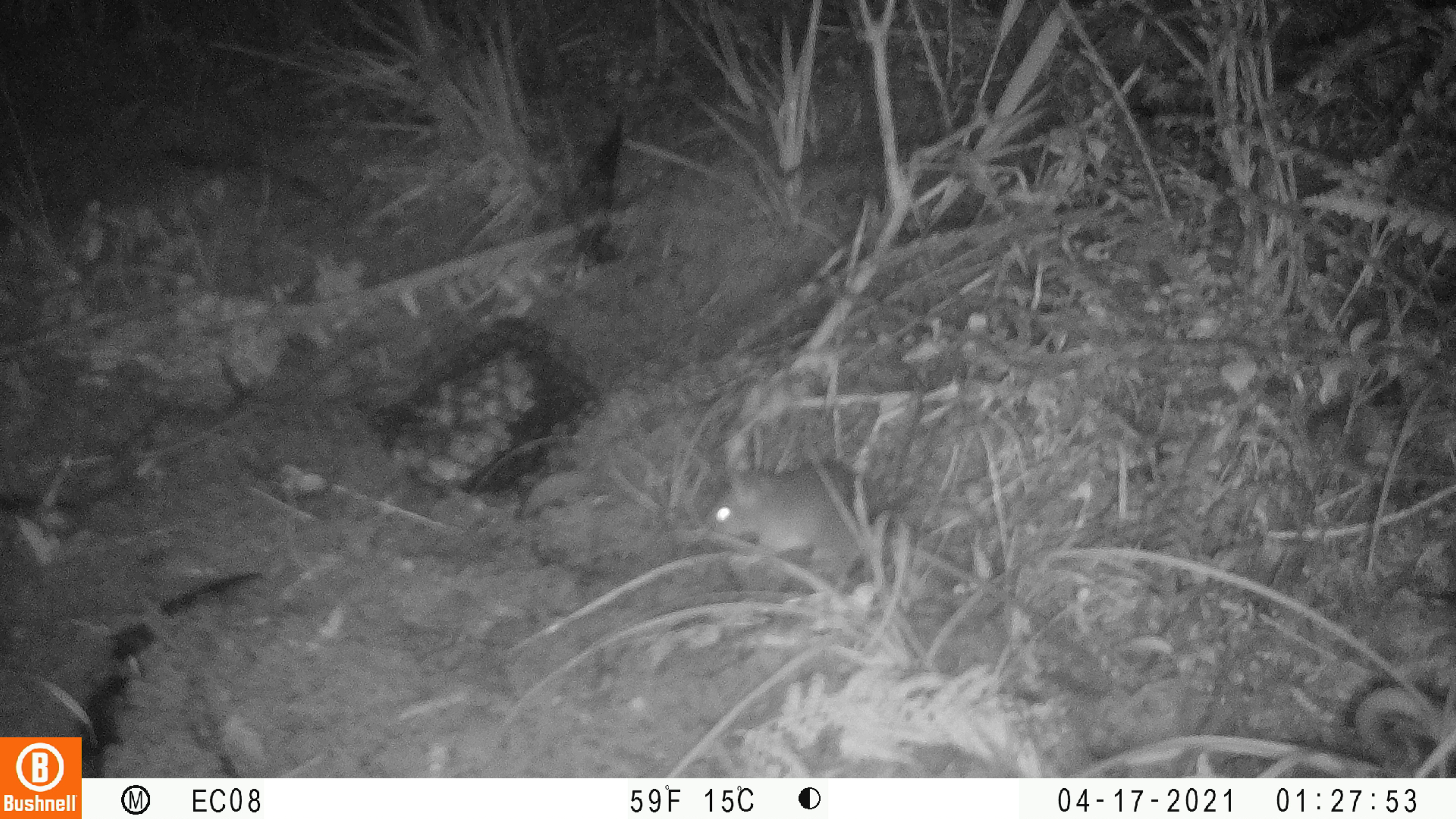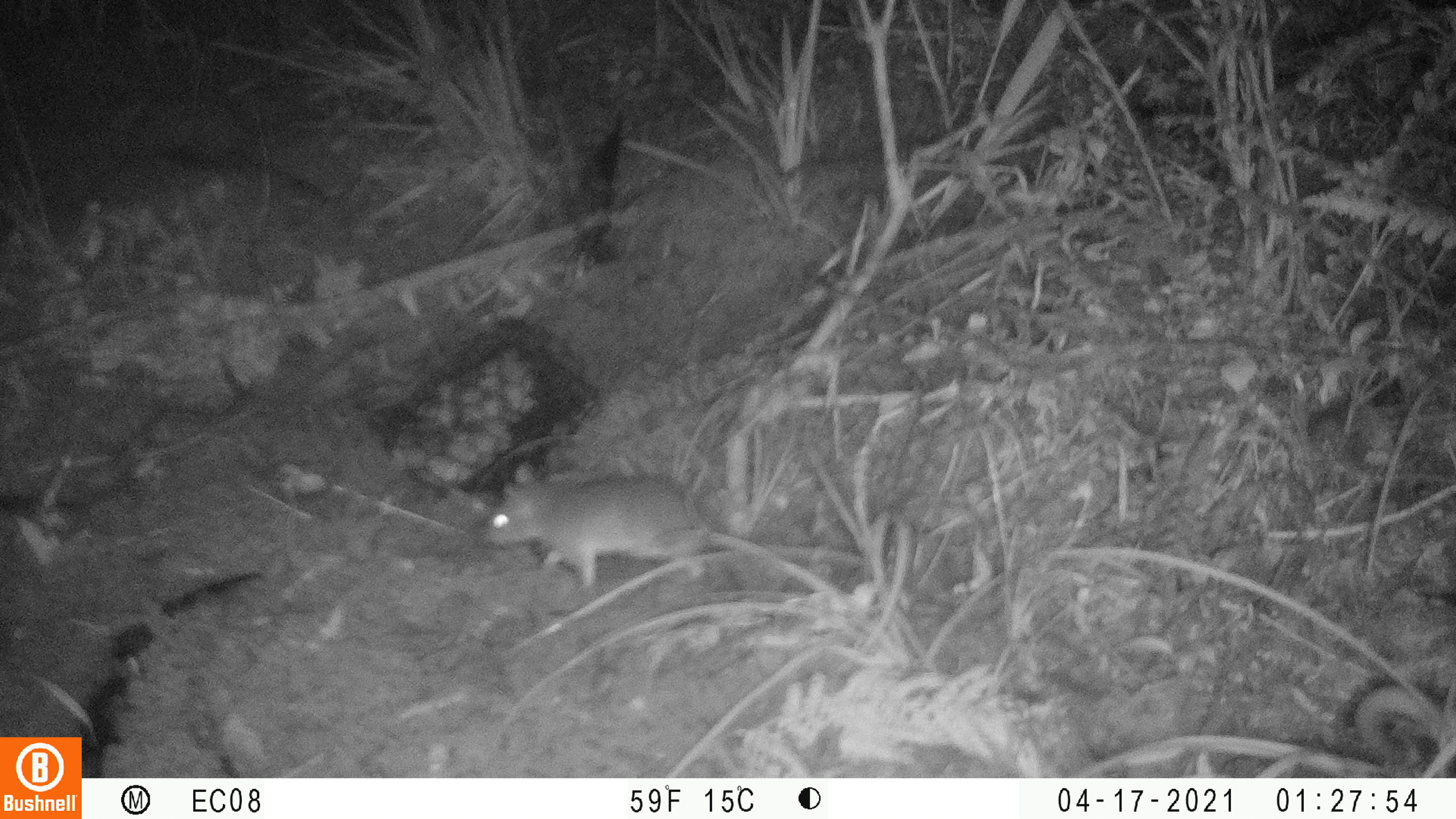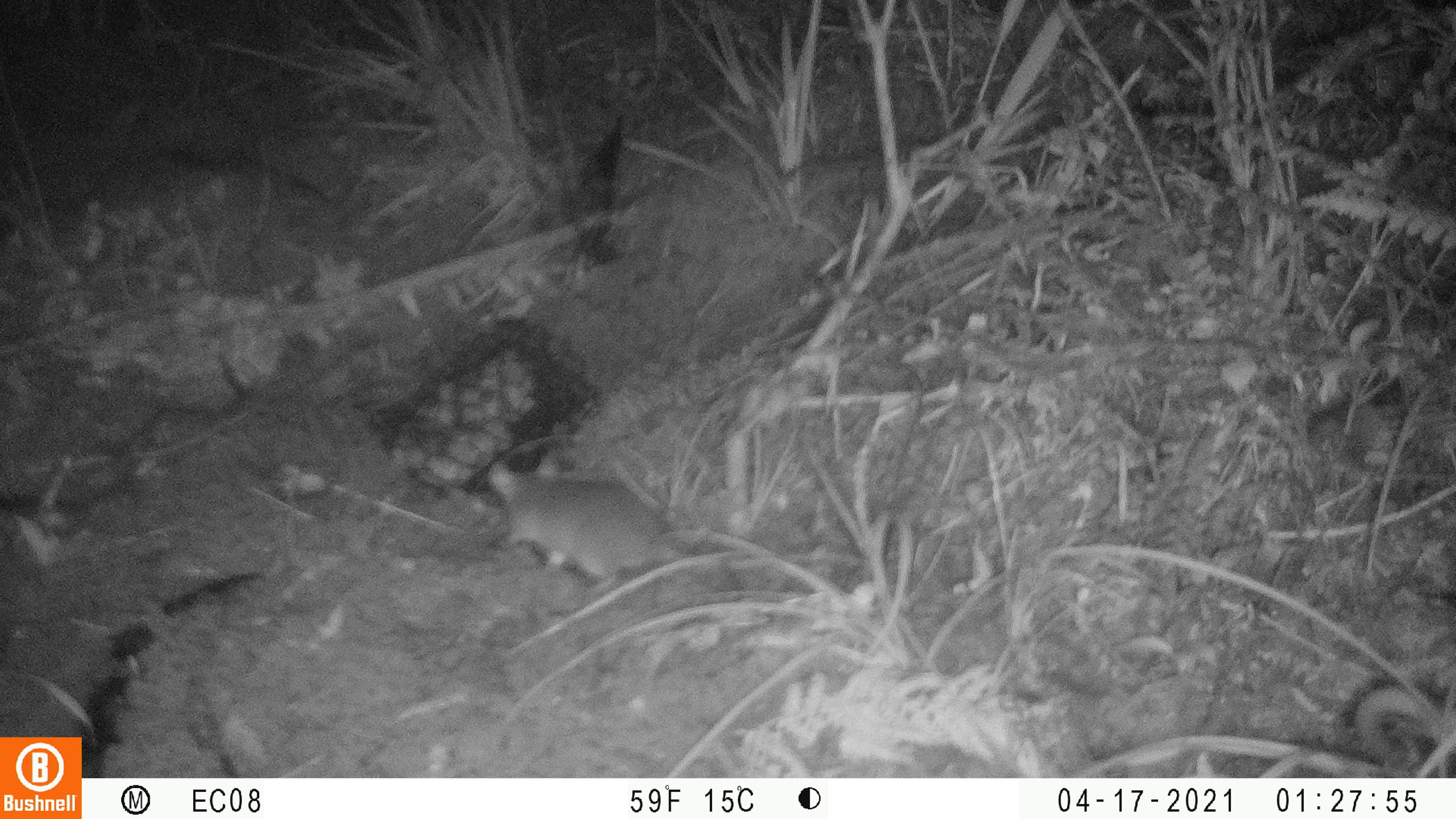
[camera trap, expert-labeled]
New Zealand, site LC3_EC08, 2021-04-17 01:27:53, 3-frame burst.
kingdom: Animalia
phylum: Chordata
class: Mammalia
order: Rodentia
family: Muridae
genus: Rattus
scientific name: Rattus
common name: rat